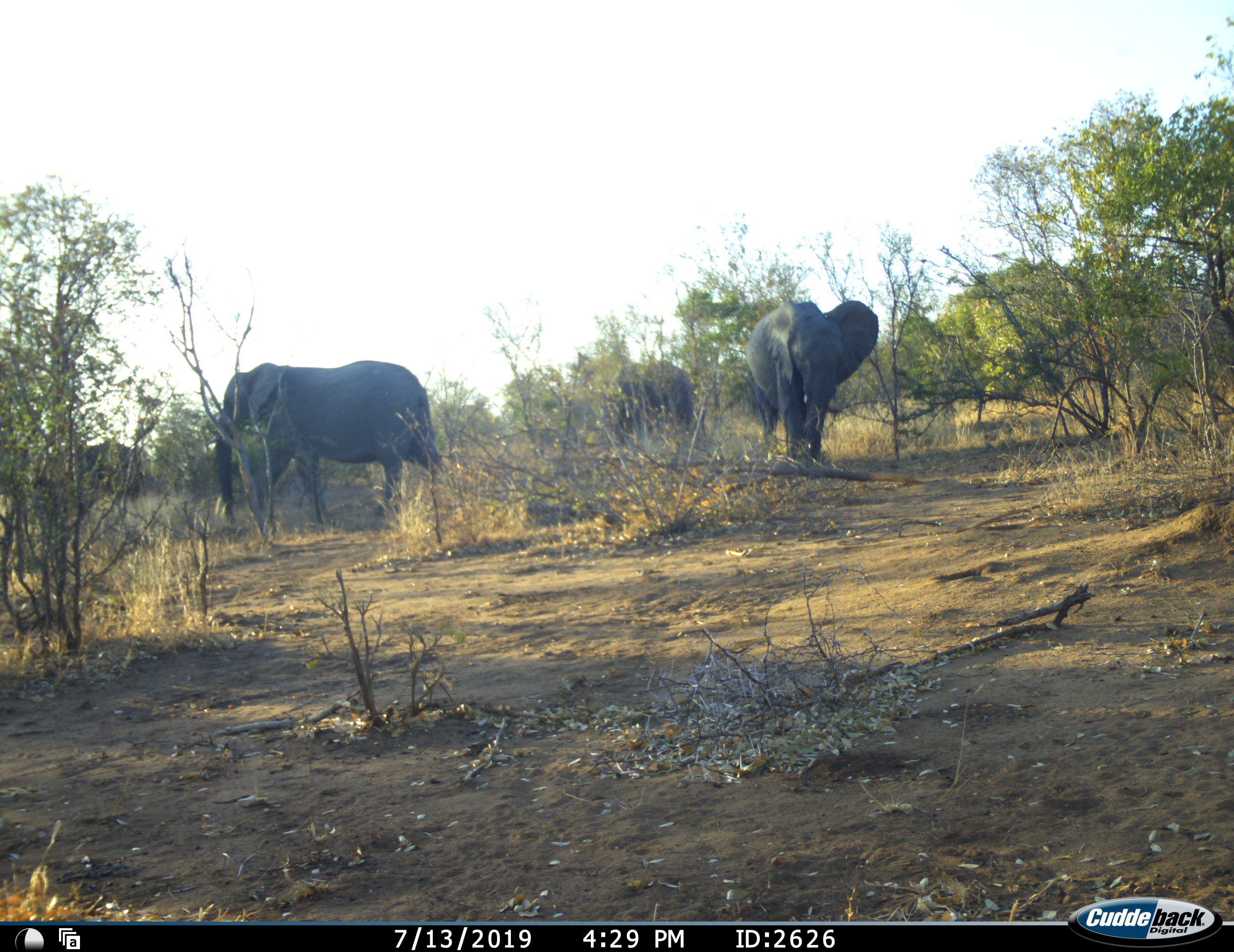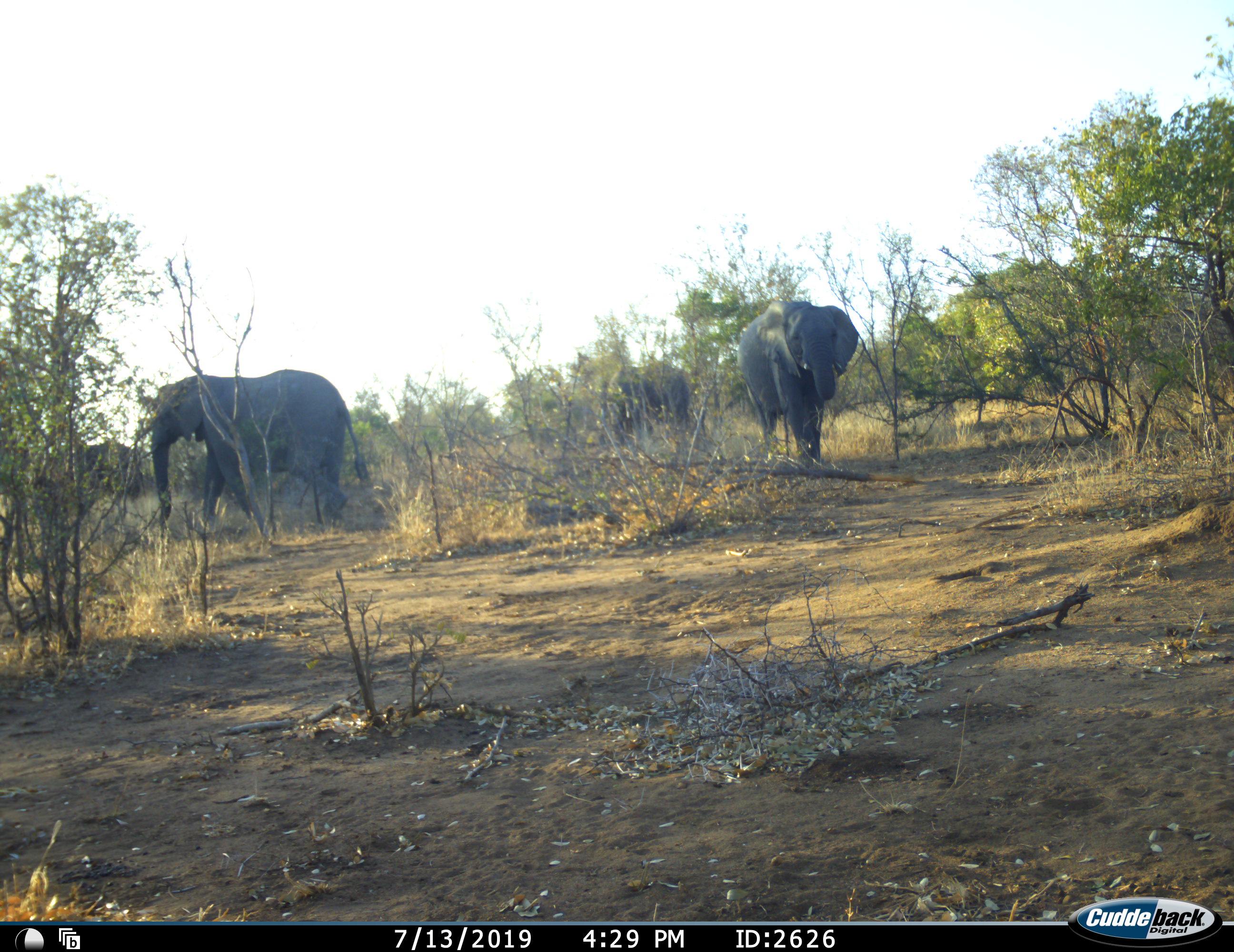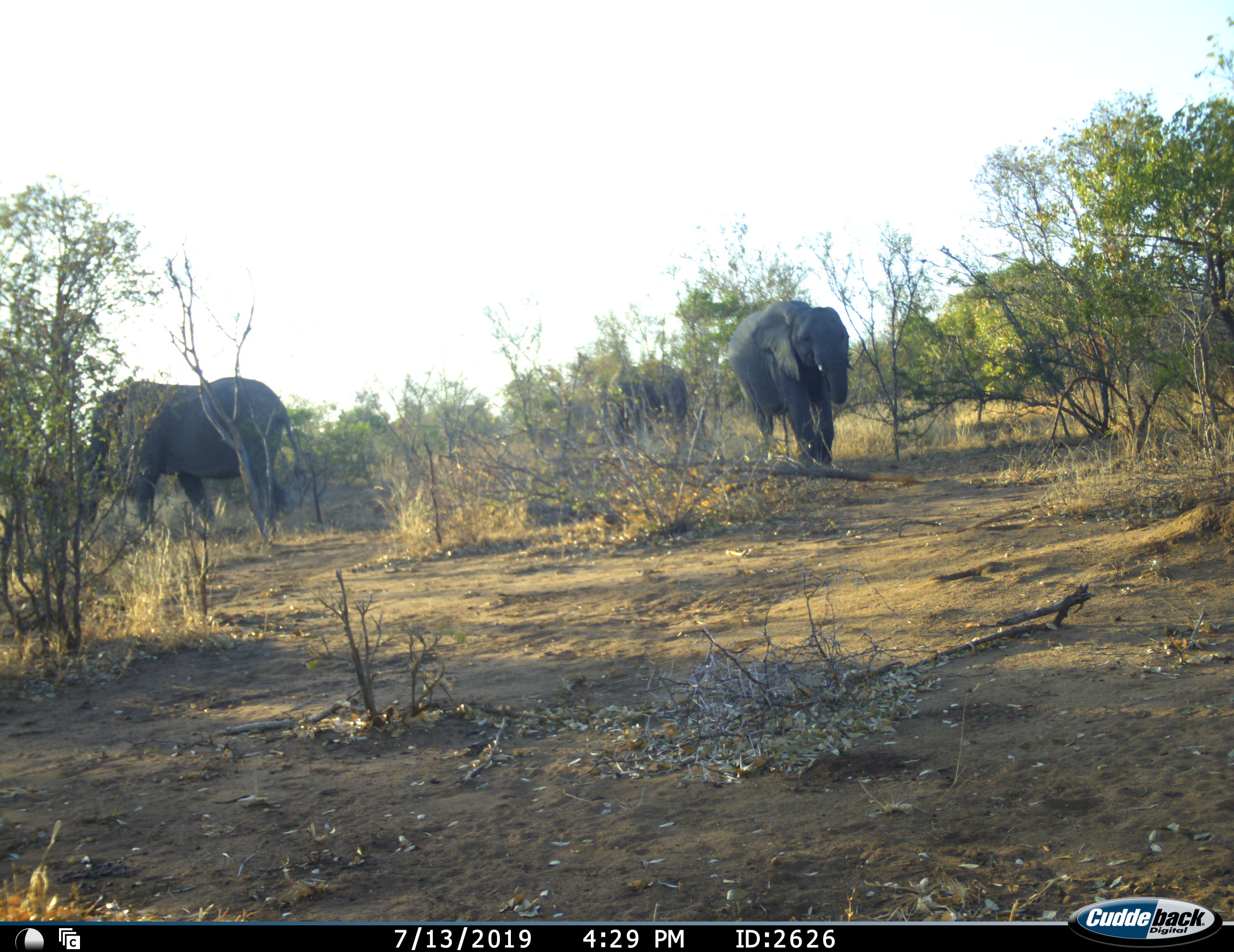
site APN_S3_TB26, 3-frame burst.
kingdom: Animalia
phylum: Chordata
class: Mammalia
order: Proboscidea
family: Elephantidae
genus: Loxodonta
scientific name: Loxodonta africana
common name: african bush elephant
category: elephant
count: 4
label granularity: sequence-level